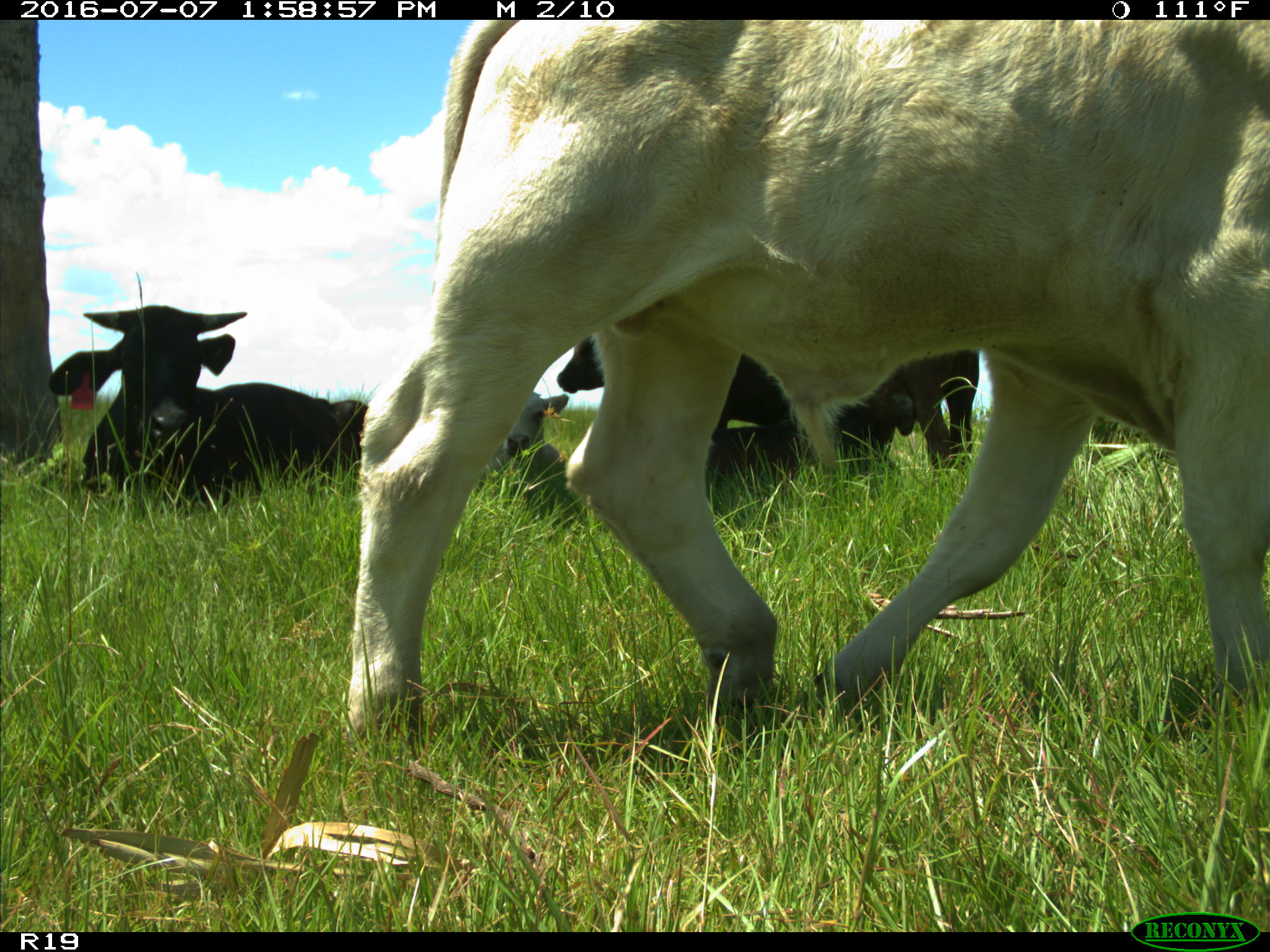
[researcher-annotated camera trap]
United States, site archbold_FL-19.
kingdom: Animalia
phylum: Chordata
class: Mammalia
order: Artiodactyla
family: Bovidae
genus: Bos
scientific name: Bos taurus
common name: domestic cow